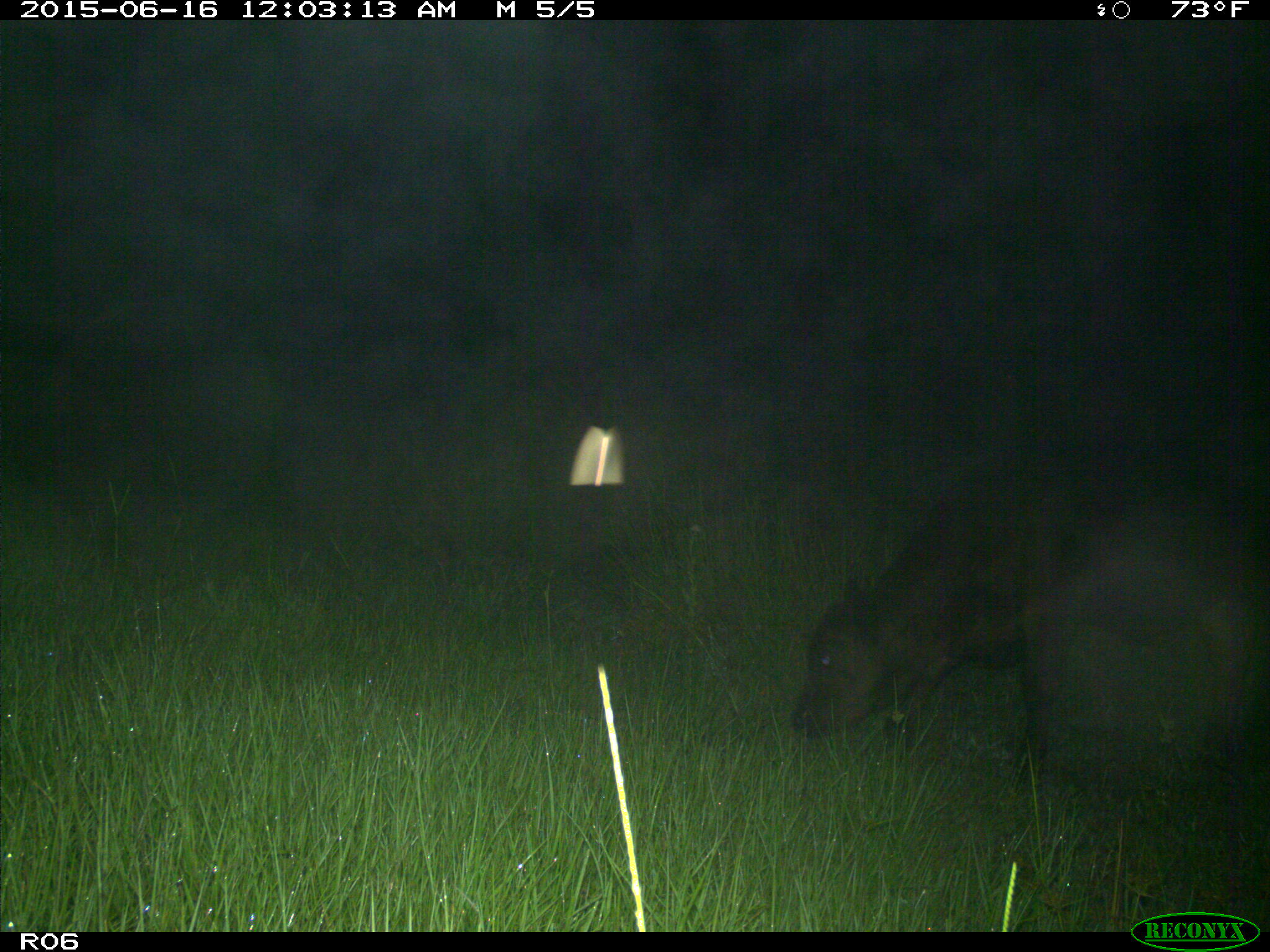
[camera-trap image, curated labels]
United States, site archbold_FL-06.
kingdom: Animalia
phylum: Chordata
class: Mammalia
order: Artiodactyla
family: Bovidae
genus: Bos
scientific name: Bos taurus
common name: domestic cow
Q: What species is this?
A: Bos taurus (domestic cow).